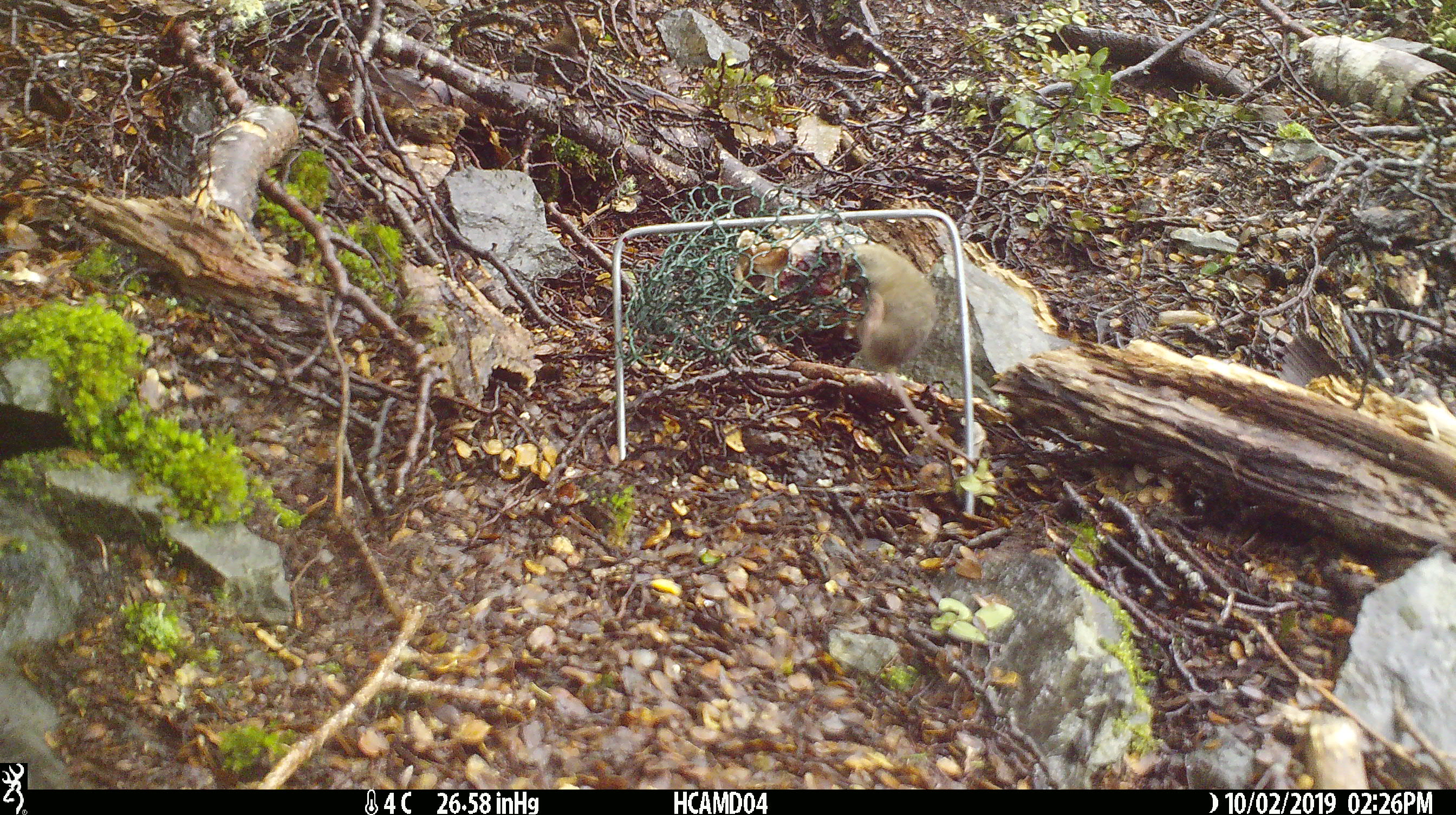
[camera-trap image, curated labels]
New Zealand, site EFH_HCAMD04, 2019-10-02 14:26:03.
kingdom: Animalia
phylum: Chordata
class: Mammalia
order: Rodentia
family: Muridae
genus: Mus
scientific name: Mus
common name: mouse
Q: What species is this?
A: Mouse (Mus).